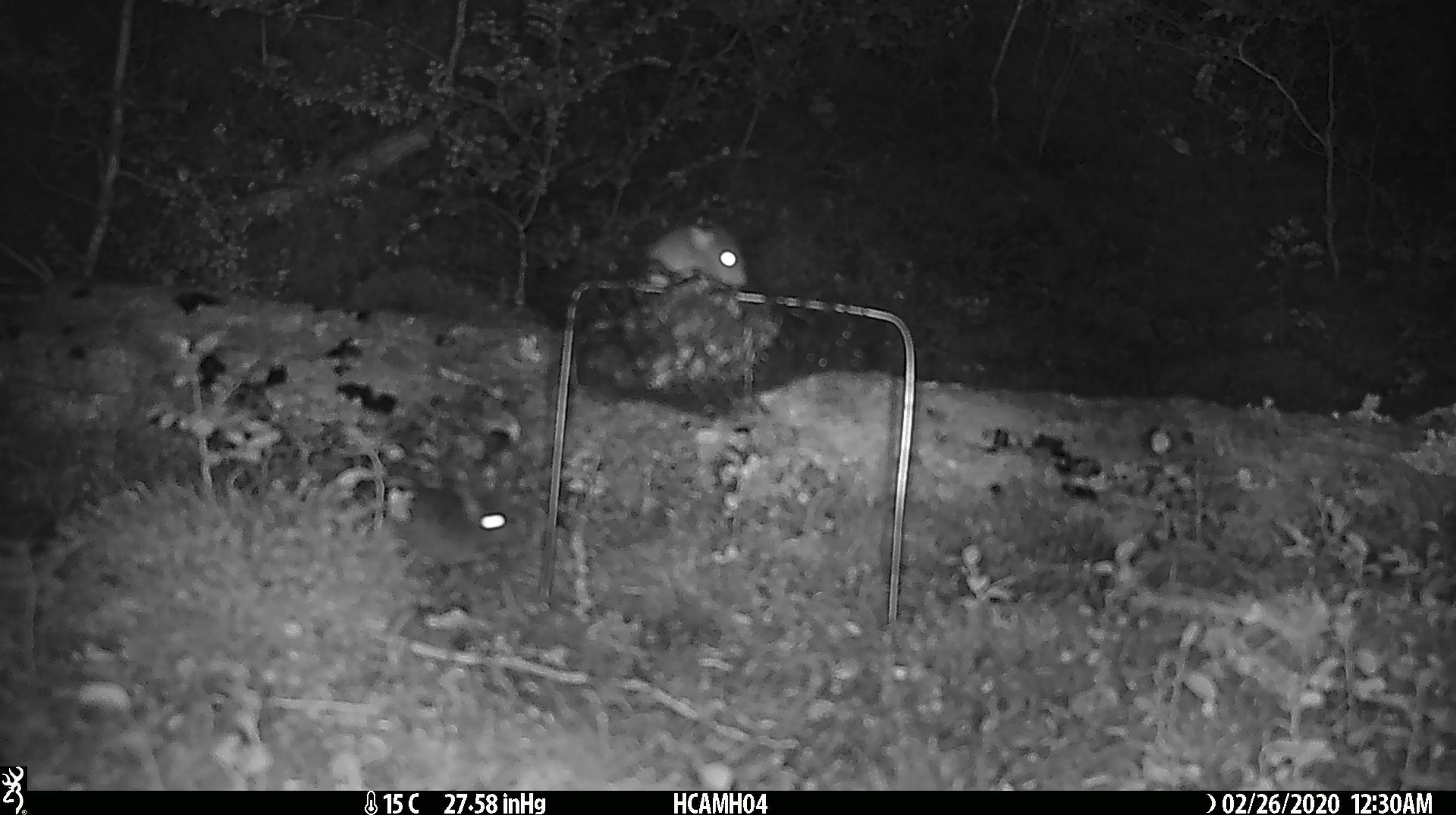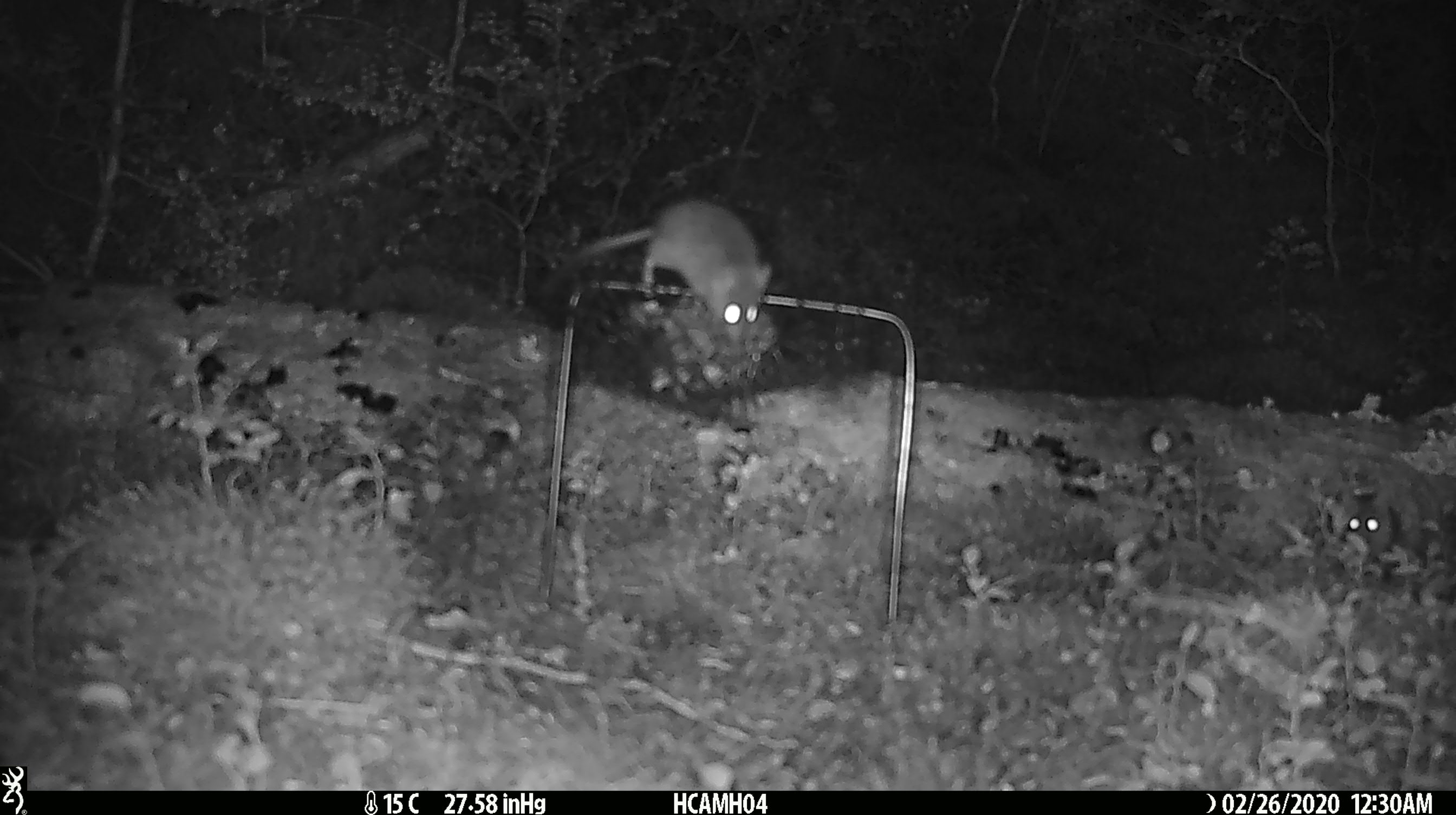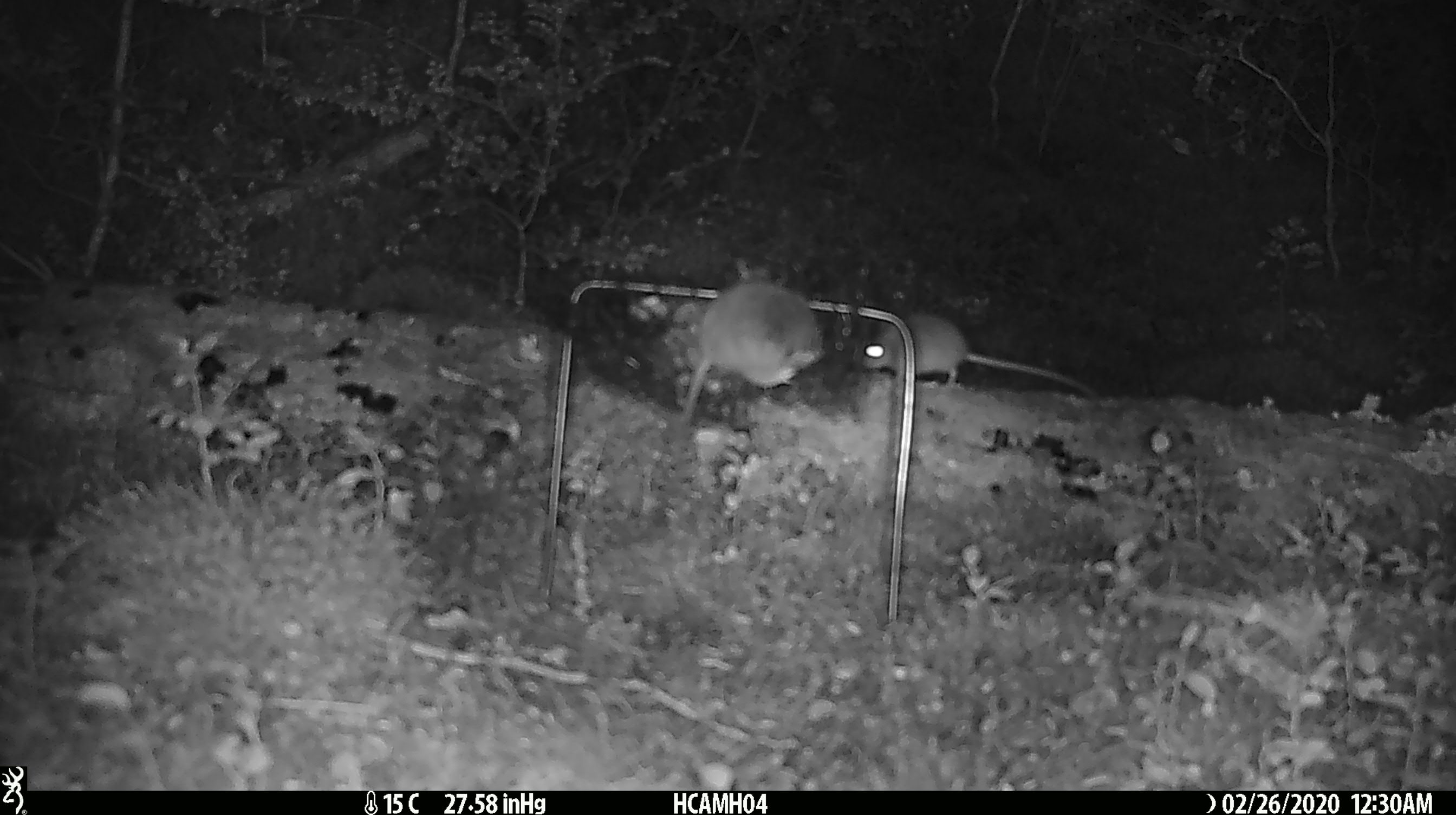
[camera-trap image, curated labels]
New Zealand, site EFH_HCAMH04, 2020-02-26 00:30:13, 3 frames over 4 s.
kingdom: Animalia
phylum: Chordata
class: Mammalia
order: Rodentia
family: Muridae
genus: Mus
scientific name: Mus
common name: mouse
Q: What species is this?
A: Mouse (Mus).